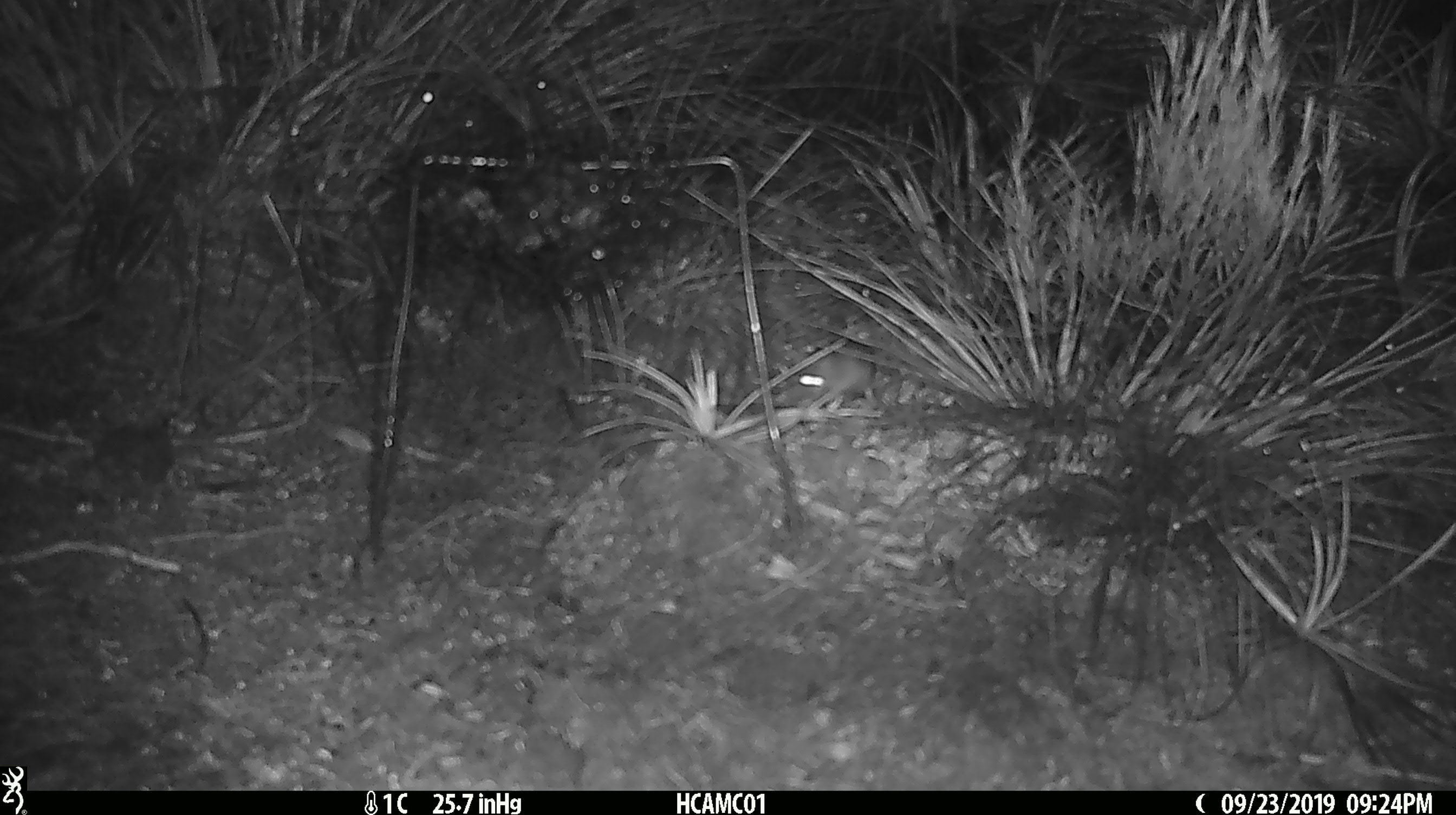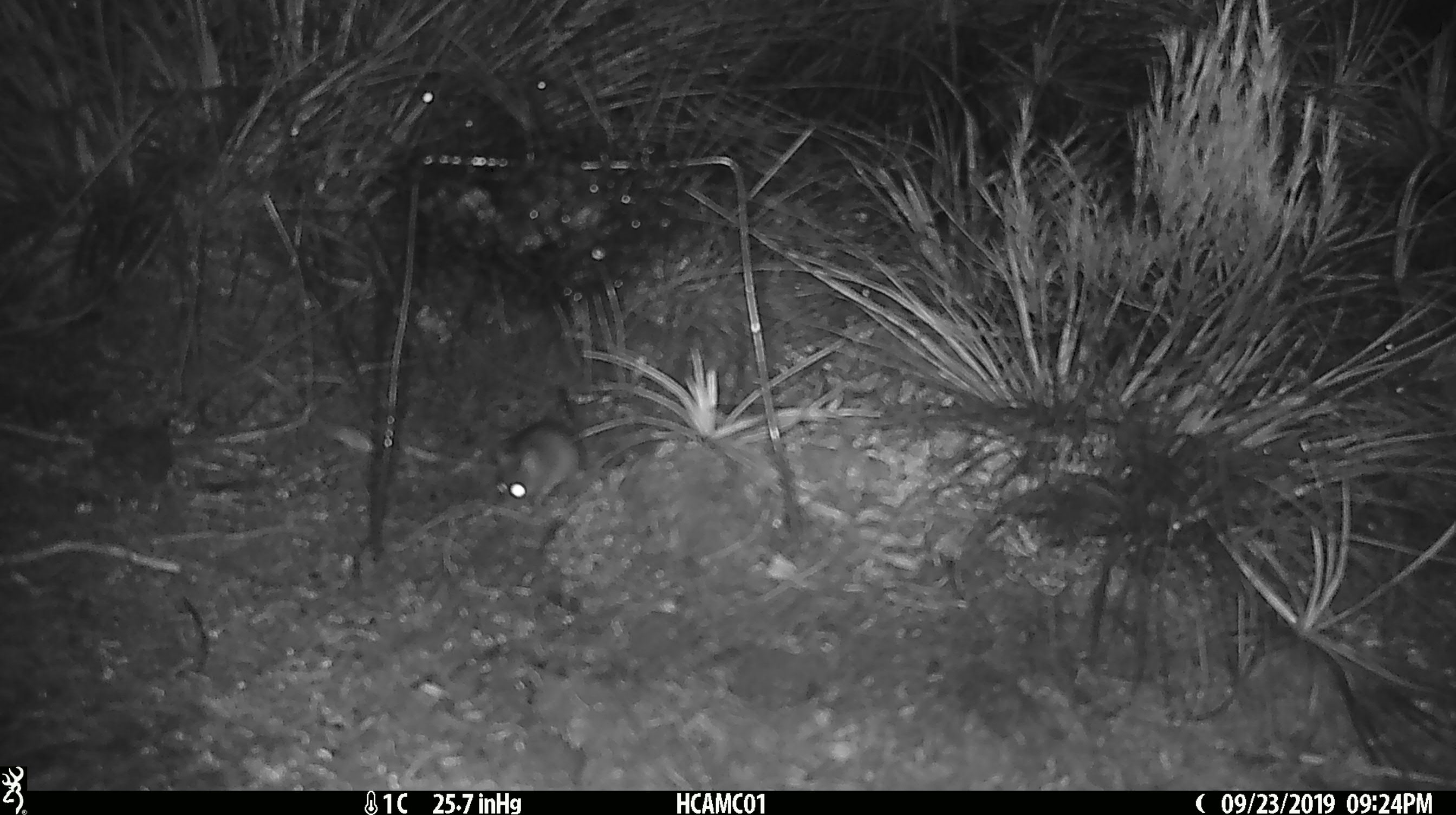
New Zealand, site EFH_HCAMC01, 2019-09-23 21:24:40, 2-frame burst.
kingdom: Animalia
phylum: Chordata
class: Mammalia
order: Rodentia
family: Muridae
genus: Mus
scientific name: Mus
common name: mouse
Mouse (Mus).